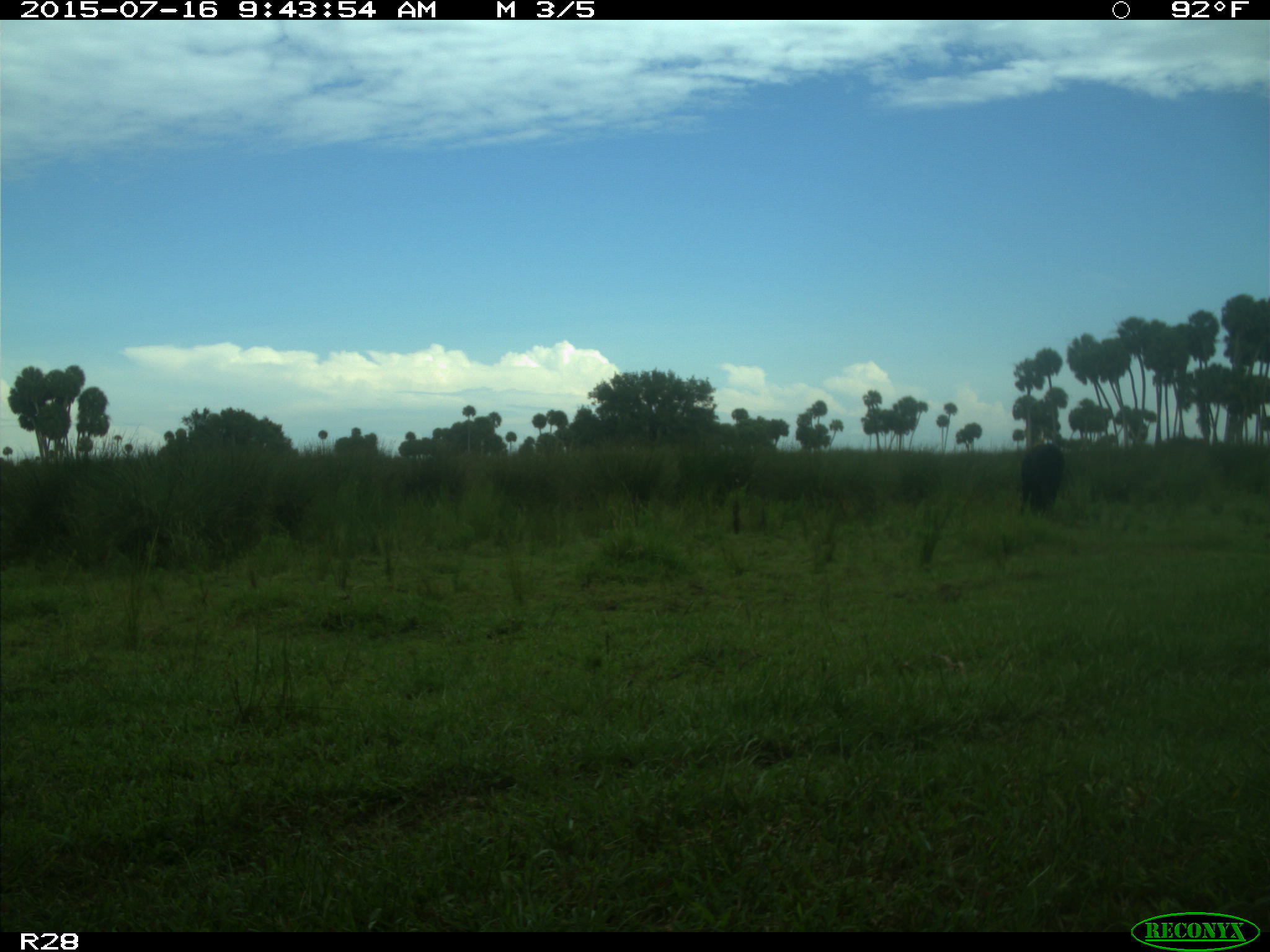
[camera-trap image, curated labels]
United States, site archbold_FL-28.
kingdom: Animalia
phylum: Chordata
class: Mammalia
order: Artiodactyla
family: Bovidae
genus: Bos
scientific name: Bos taurus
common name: domestic cow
Bos taurus (domestic cow).